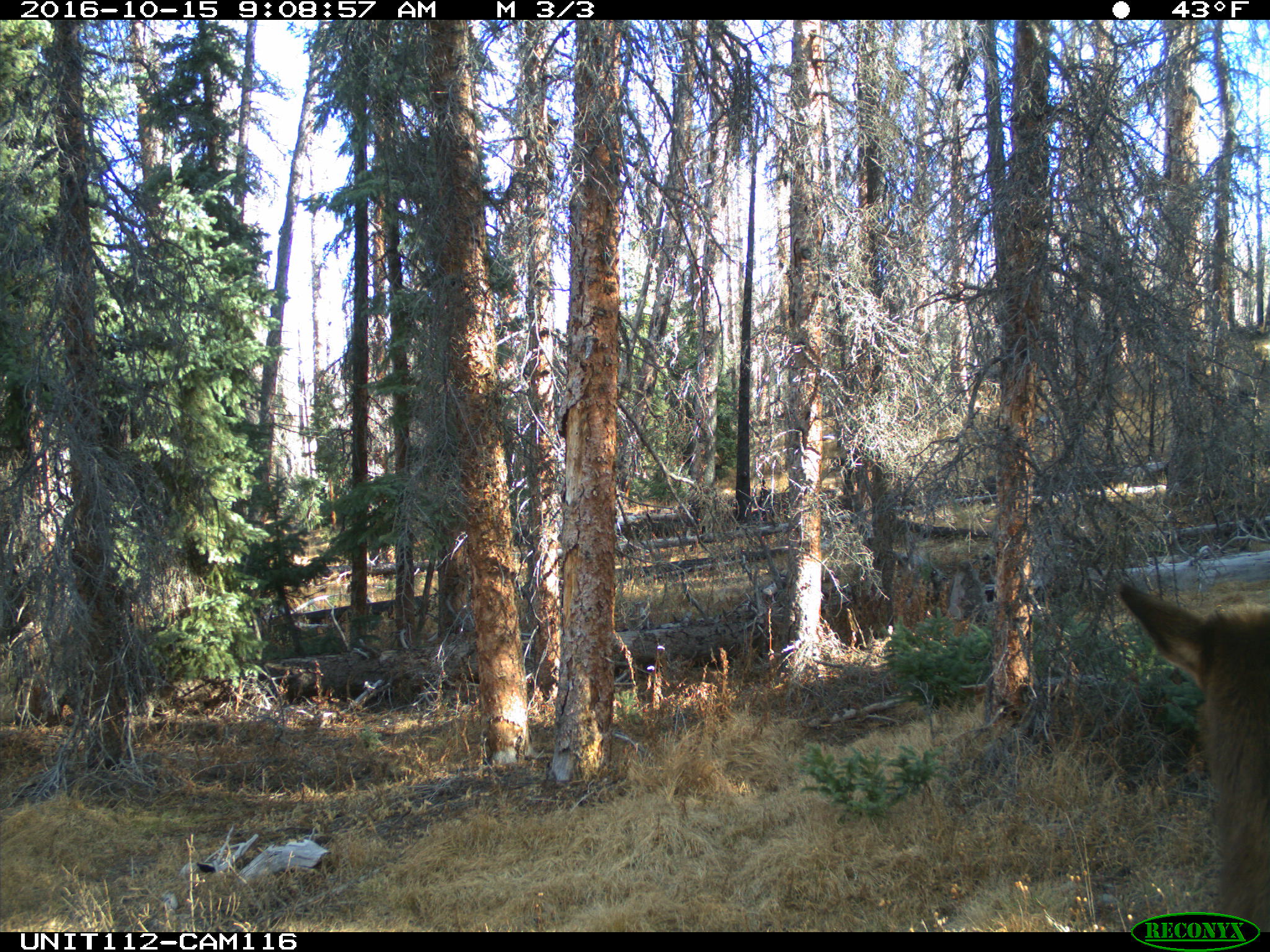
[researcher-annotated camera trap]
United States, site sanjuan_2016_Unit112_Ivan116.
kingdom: Animalia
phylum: Chordata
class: Mammalia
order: Artiodactyla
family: Cervidae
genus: Cervus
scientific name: Cervus elaphus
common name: red deer